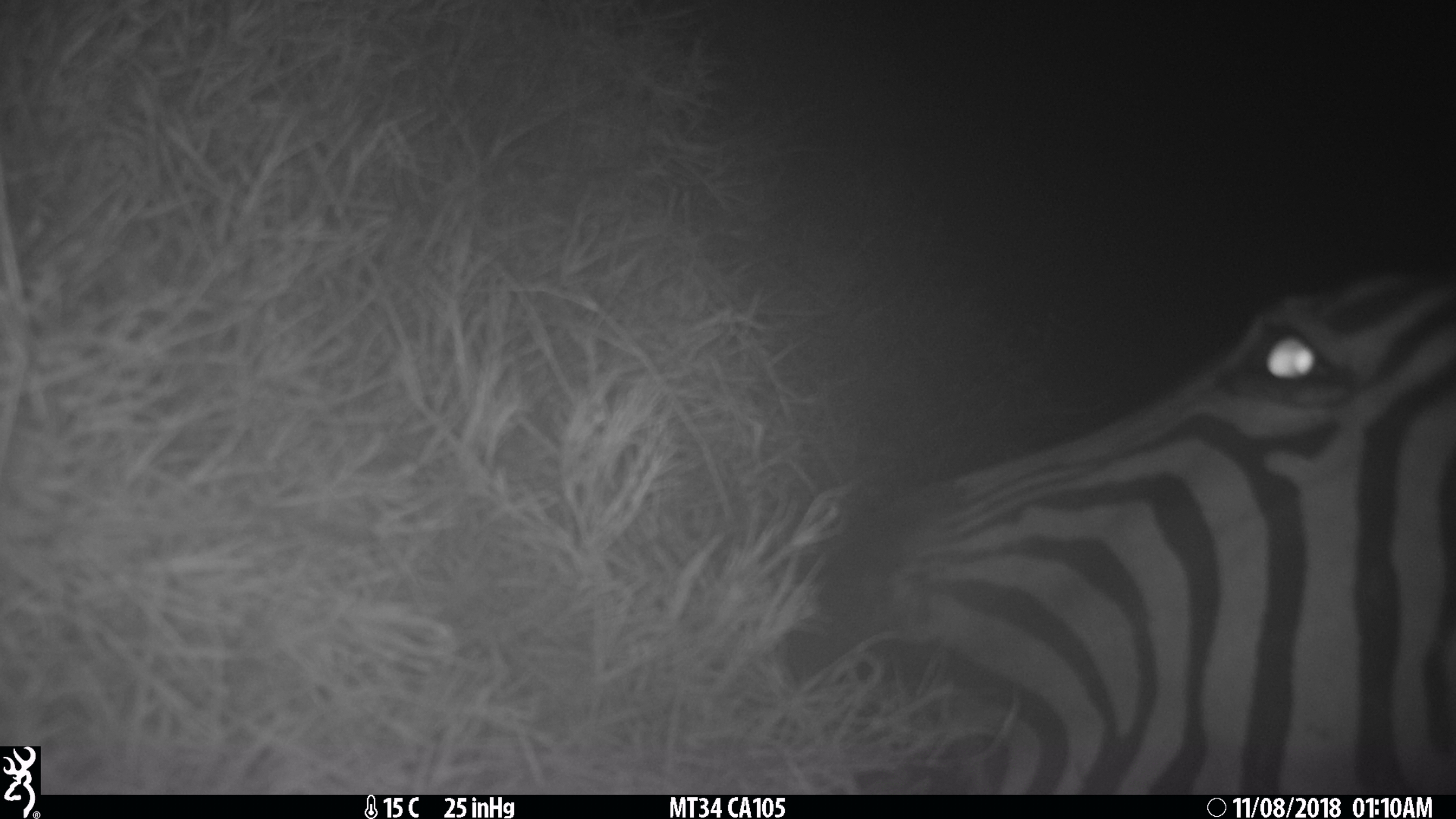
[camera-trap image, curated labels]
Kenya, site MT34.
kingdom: Animalia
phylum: Chordata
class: Mammalia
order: Perissodactyla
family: Equidae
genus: Equus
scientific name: Equus quagga burchellii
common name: burchell's zebra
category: zebra